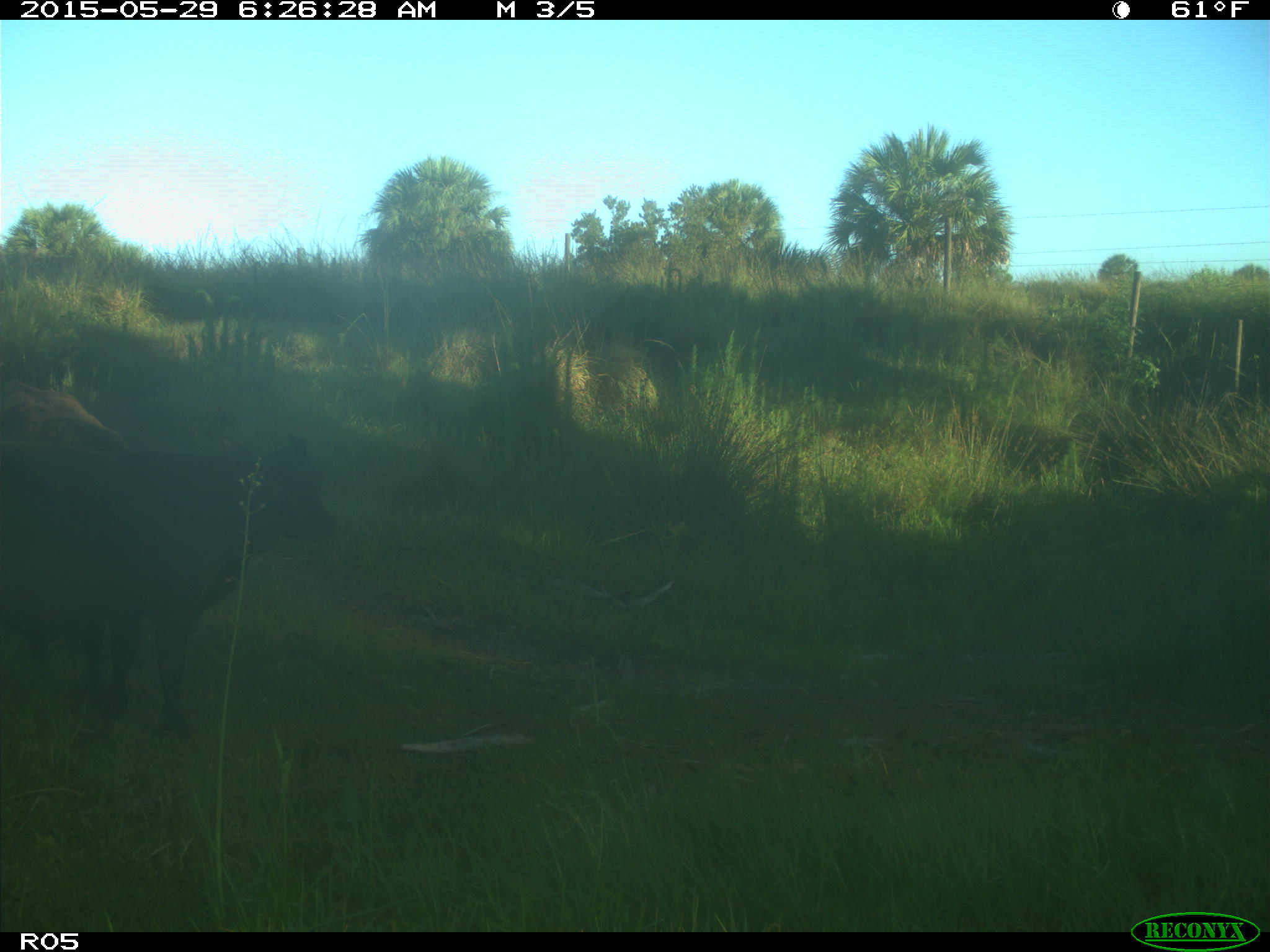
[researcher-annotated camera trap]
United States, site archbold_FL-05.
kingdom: Animalia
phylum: Chordata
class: Mammalia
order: Artiodactyla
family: Bovidae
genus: Bos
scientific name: Bos taurus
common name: domestic cow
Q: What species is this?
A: Bos taurus (domestic cow).